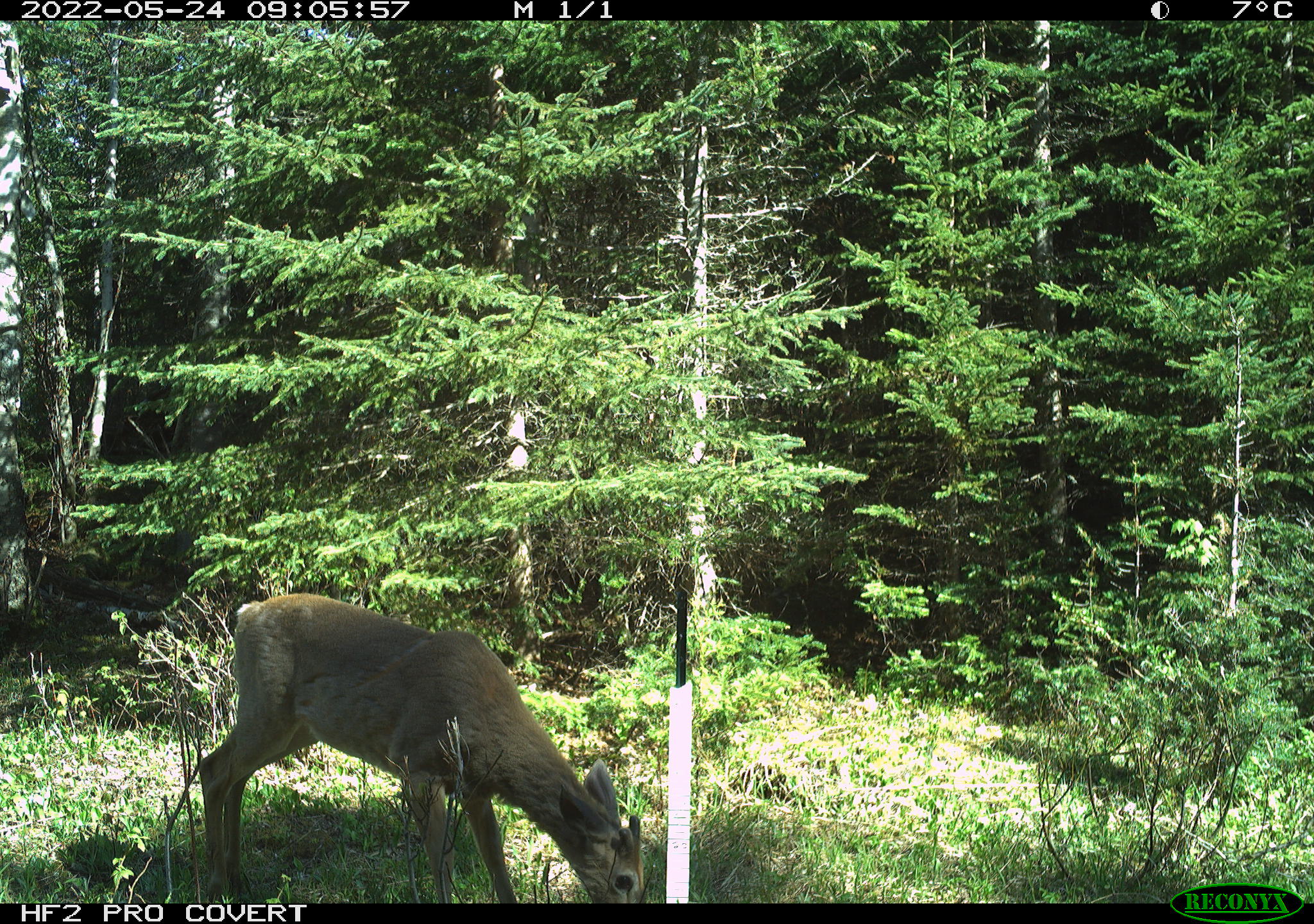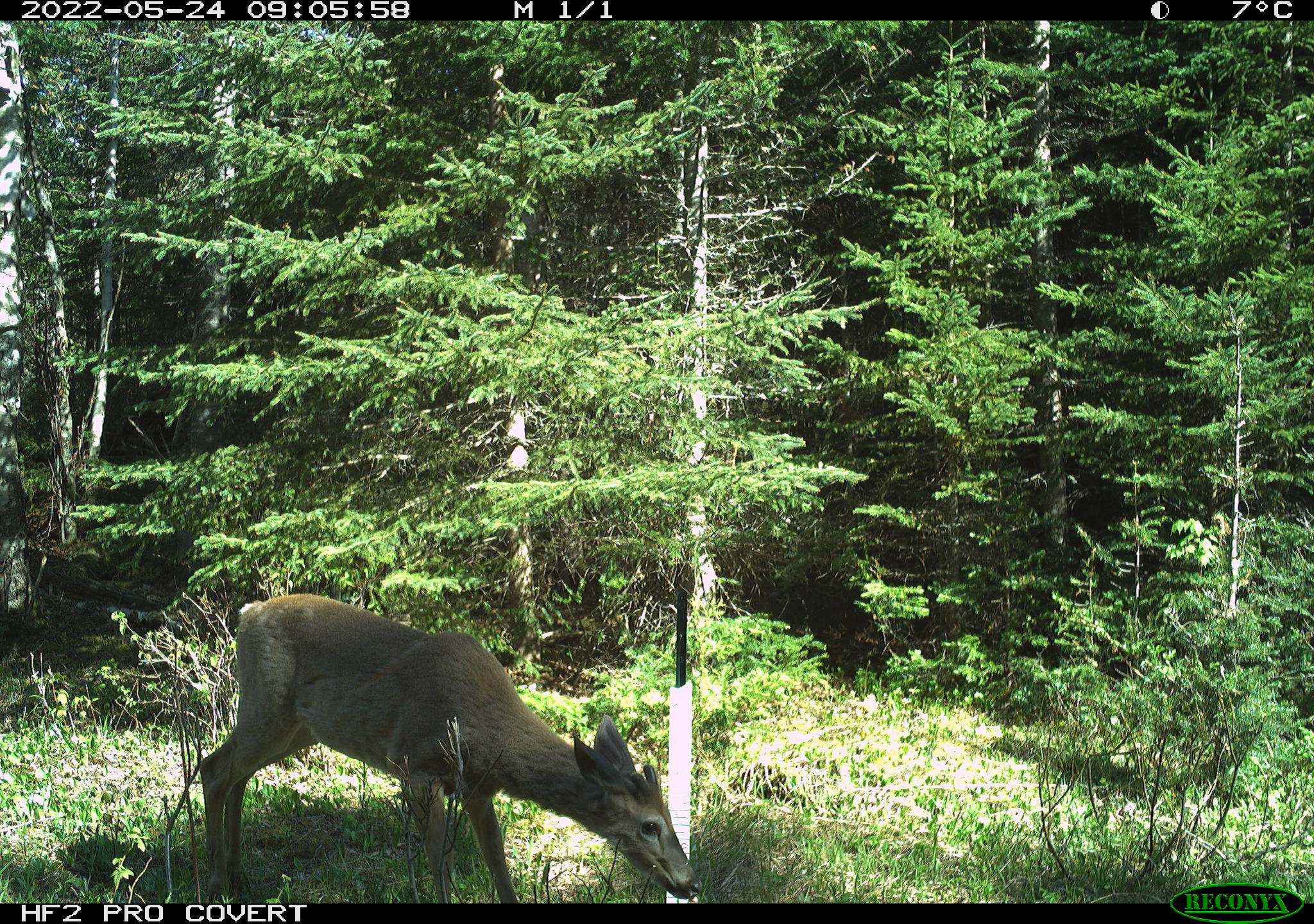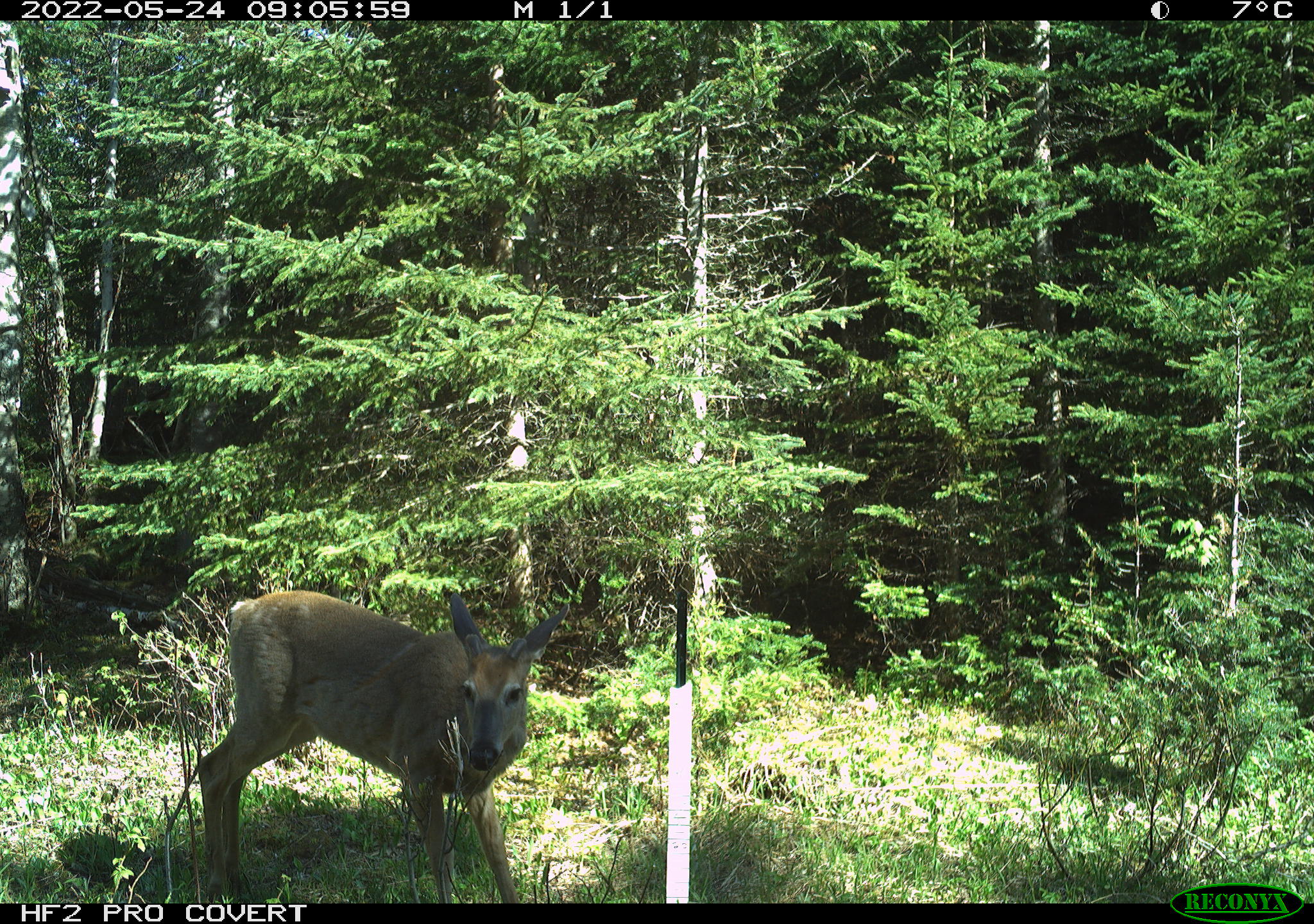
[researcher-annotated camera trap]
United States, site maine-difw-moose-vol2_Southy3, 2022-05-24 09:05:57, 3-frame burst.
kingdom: Animalia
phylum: Chordata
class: Mammalia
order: Artiodactyla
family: Cervidae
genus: Odocoileus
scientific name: Odocoileus virginianus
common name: white-tailed deer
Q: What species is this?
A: White-tailed deer (Odocoileus virginianus).